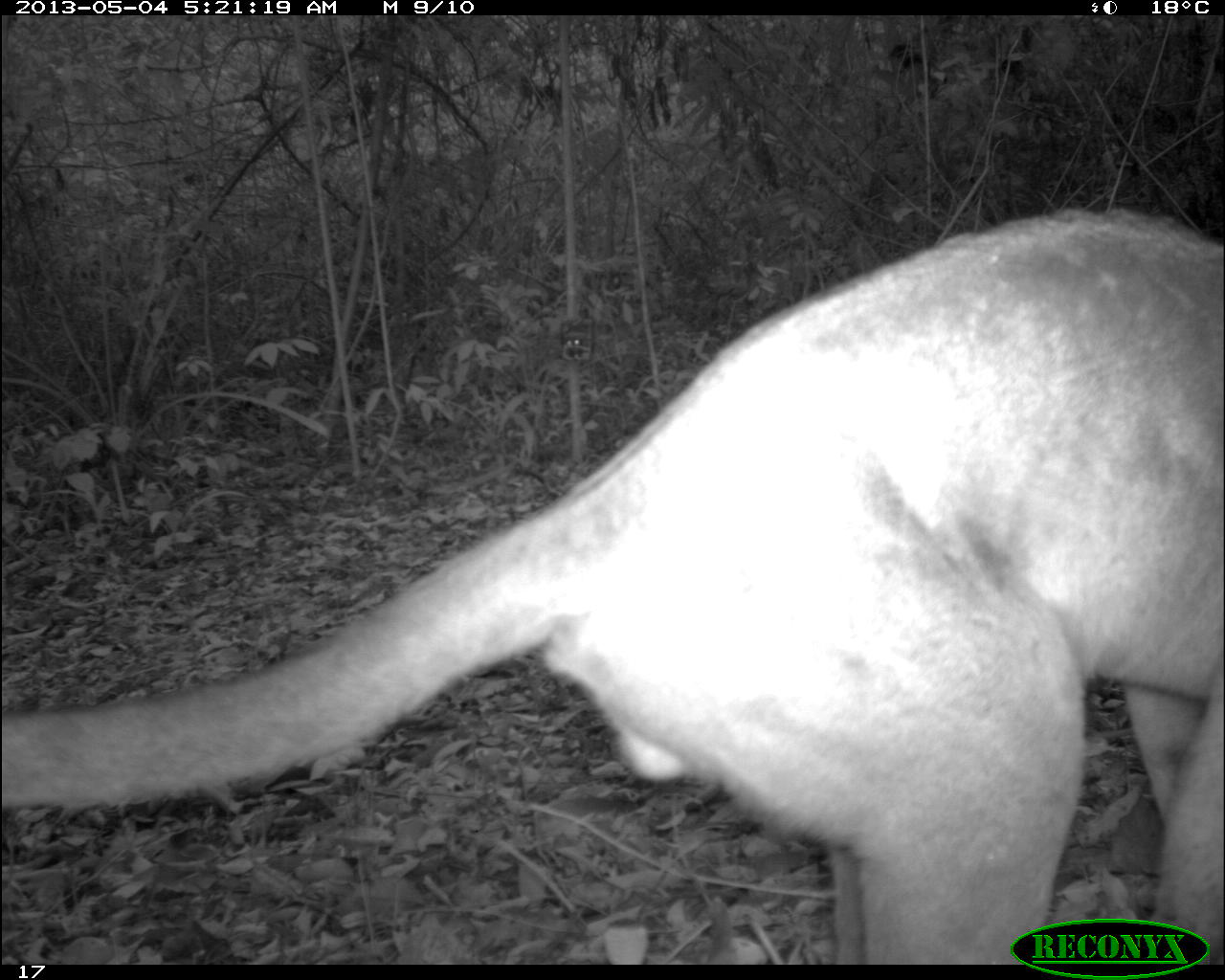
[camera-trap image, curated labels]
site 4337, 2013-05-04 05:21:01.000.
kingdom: Animalia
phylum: Chordata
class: Mammalia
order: Carnivora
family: Felidae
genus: Puma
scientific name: Puma concolor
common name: mountain lion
Puma concolor (mountain lion), count 1, sex male.